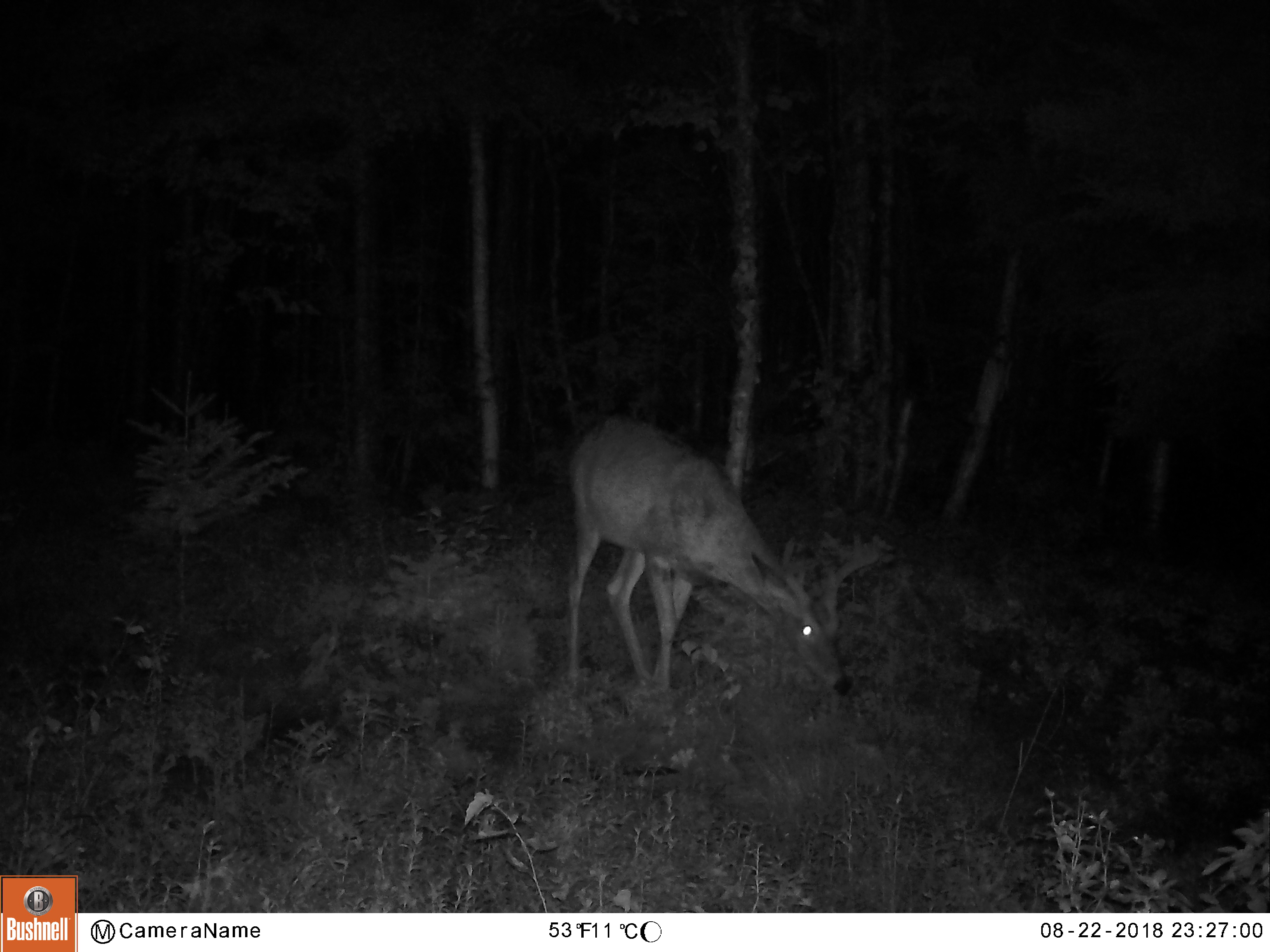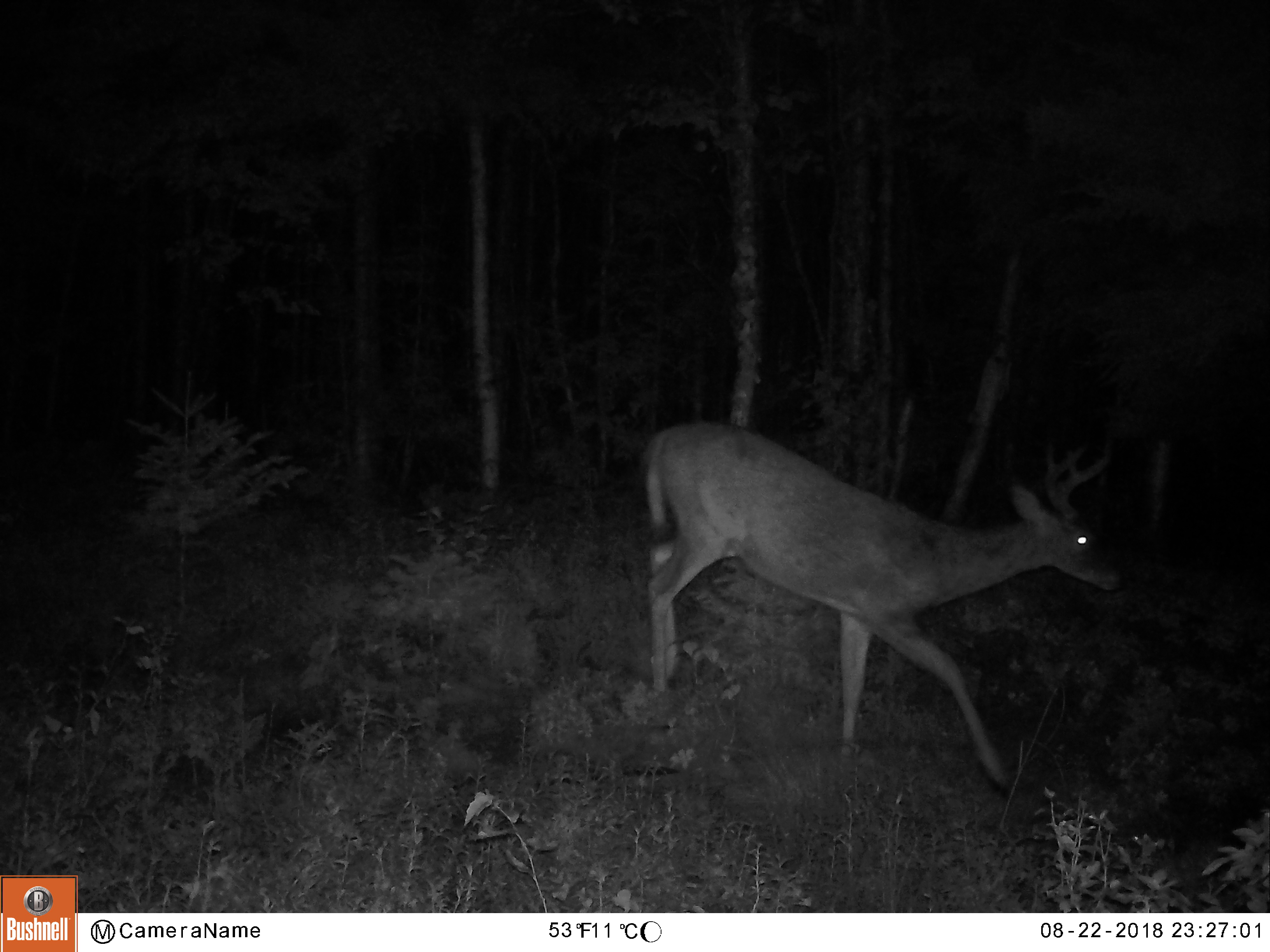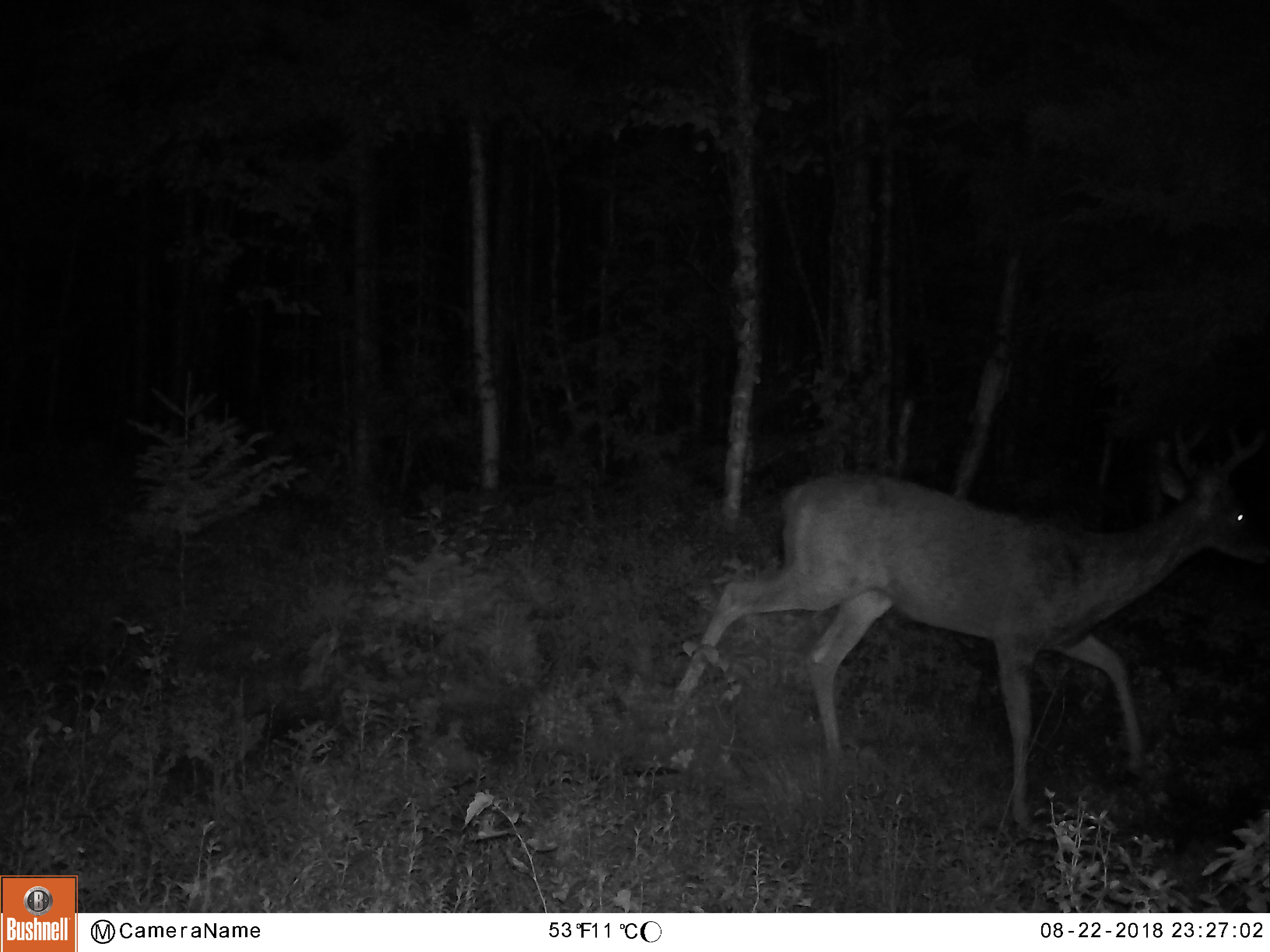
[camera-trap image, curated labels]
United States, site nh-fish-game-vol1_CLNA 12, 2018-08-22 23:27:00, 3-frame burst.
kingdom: Animalia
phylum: Chordata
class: Mammalia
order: Artiodactyla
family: Cervidae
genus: Odocoileus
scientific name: Odocoileus virginianus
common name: white-tailed deer